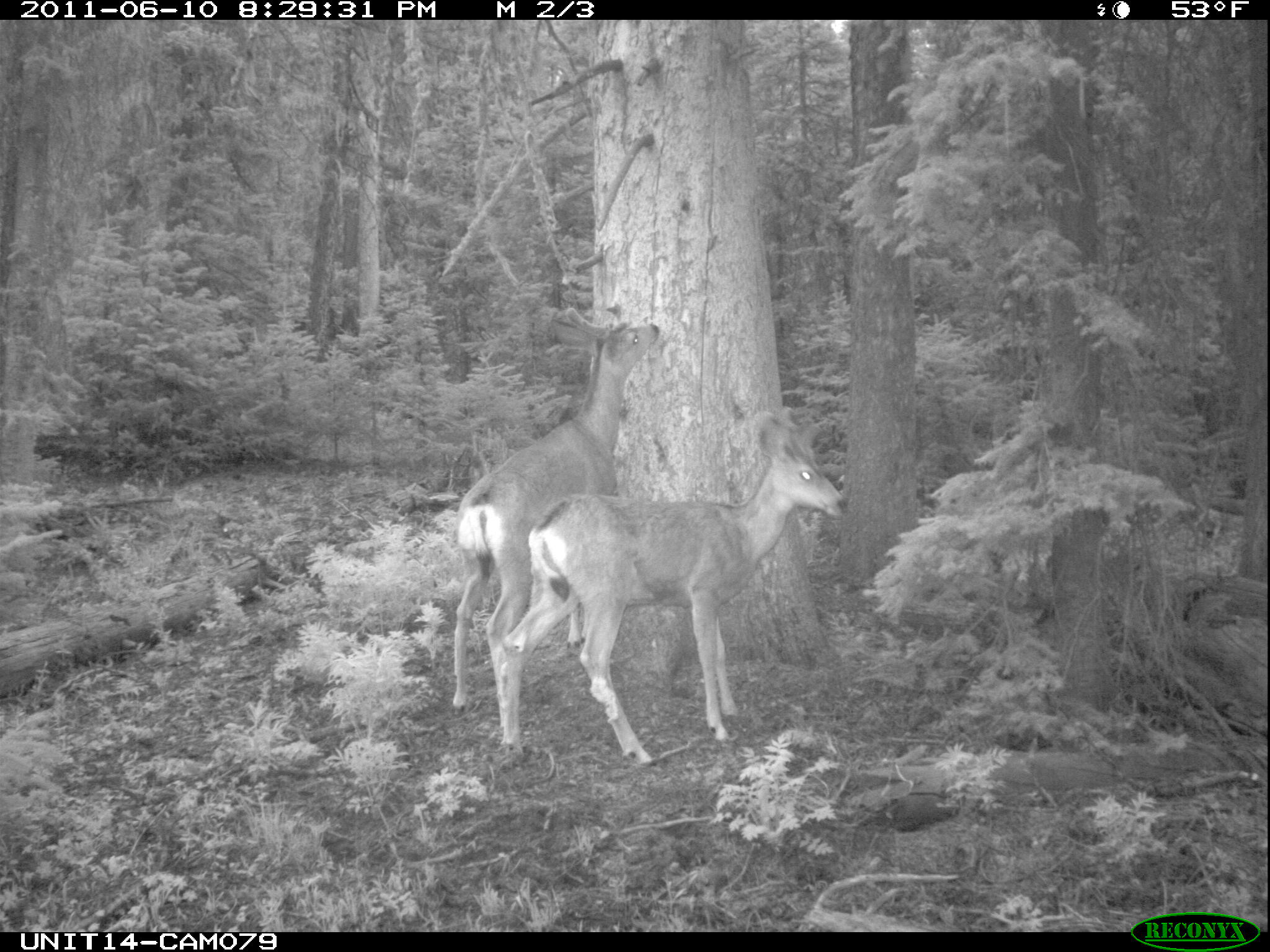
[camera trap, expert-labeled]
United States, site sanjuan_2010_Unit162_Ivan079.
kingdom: Animalia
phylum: Chordata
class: Mammalia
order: Artiodactyla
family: Cervidae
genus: Odocoileus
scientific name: Odocoileus hemionus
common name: mule deer